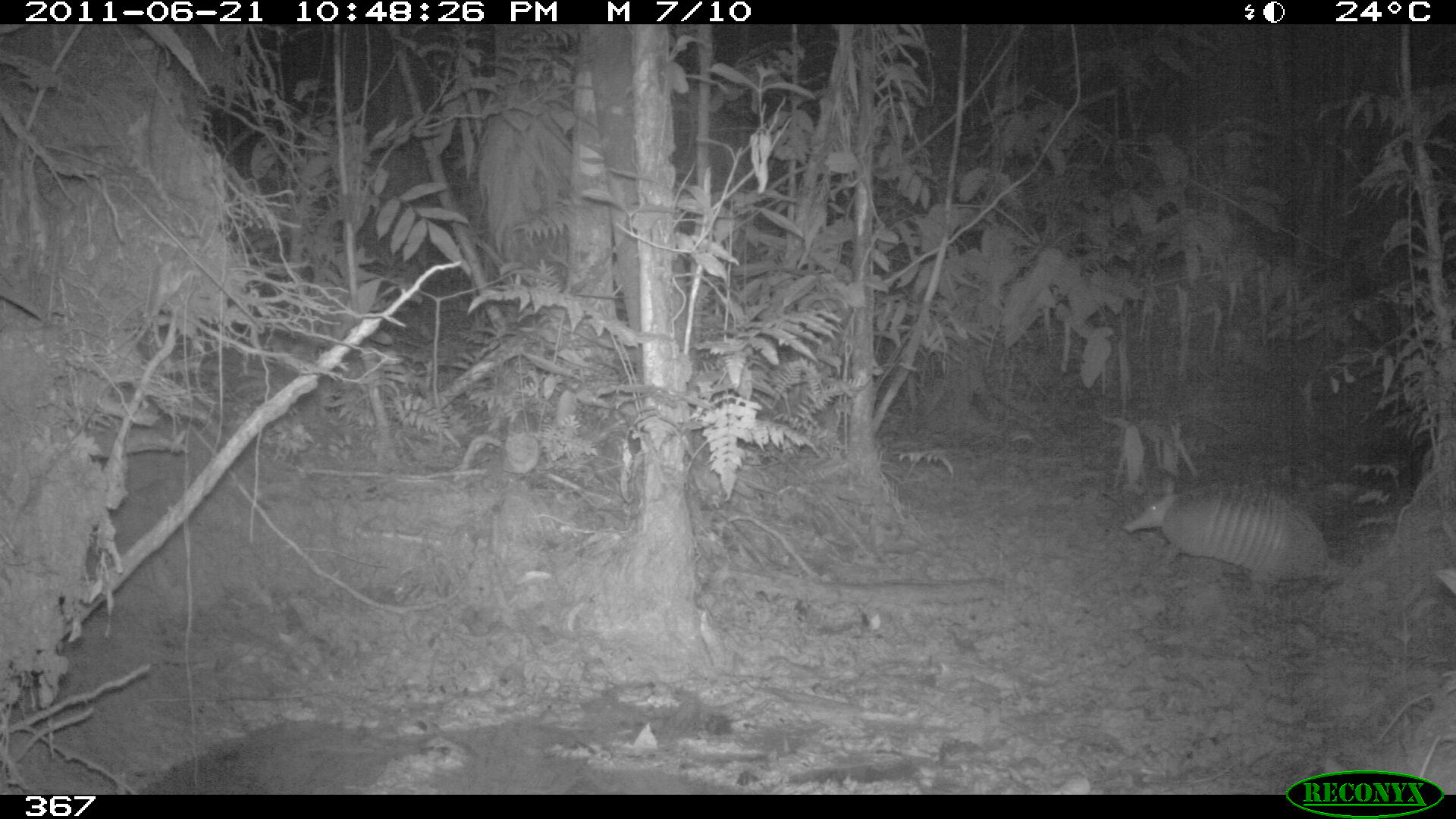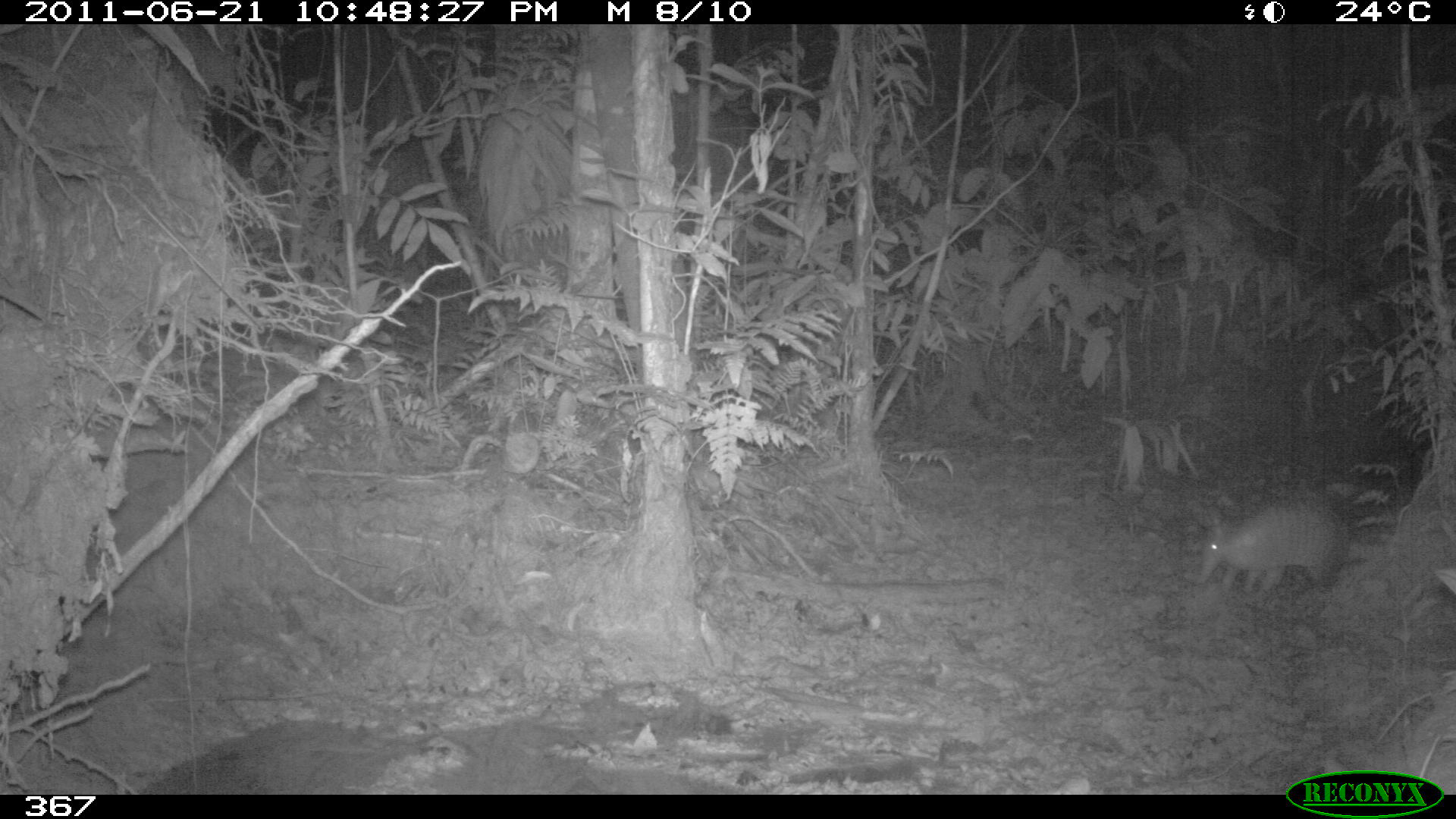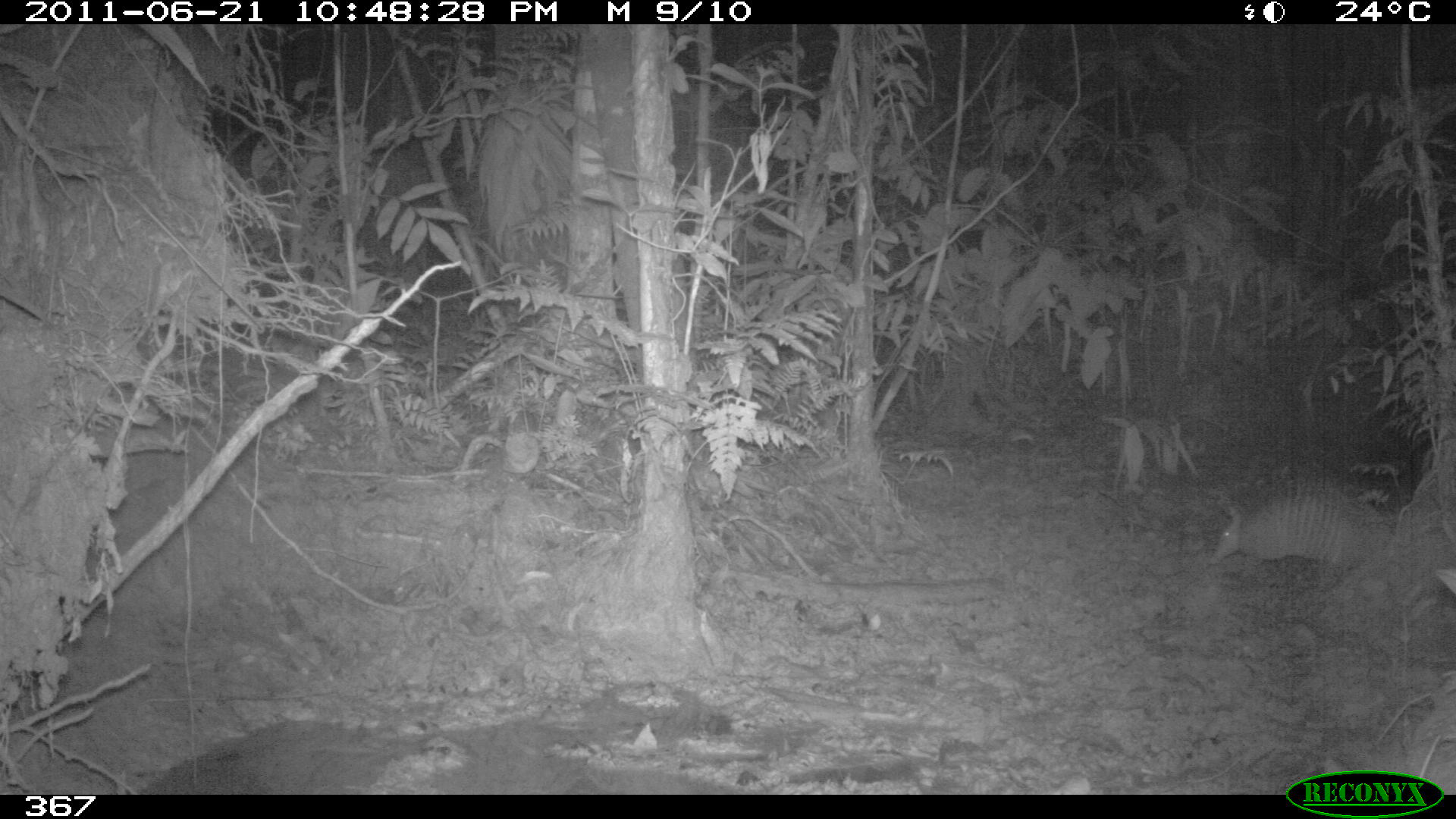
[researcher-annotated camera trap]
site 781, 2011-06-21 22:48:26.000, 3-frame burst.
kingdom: Animalia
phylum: Chordata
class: Mammalia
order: Cingulata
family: Dasypodidae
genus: Dasypus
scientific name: Dasypus novemcinctus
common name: nine-banded armadillo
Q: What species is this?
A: Dasypus novemcinctus (nine-banded armadillo).